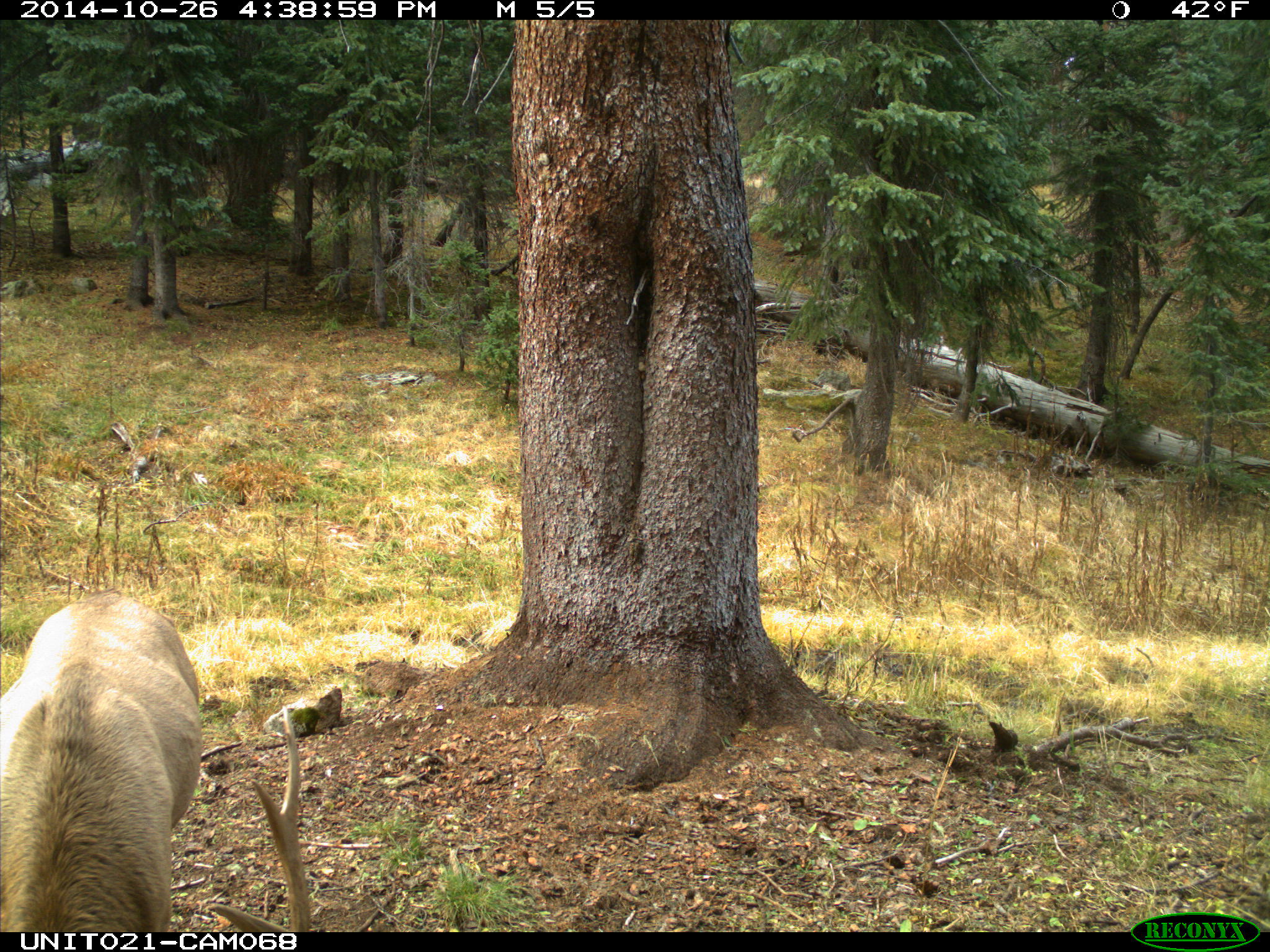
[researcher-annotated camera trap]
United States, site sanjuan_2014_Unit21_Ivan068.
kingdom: Animalia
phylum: Chordata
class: Mammalia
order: Artiodactyla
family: Cervidae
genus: Cervus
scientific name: Cervus elaphus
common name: red deer